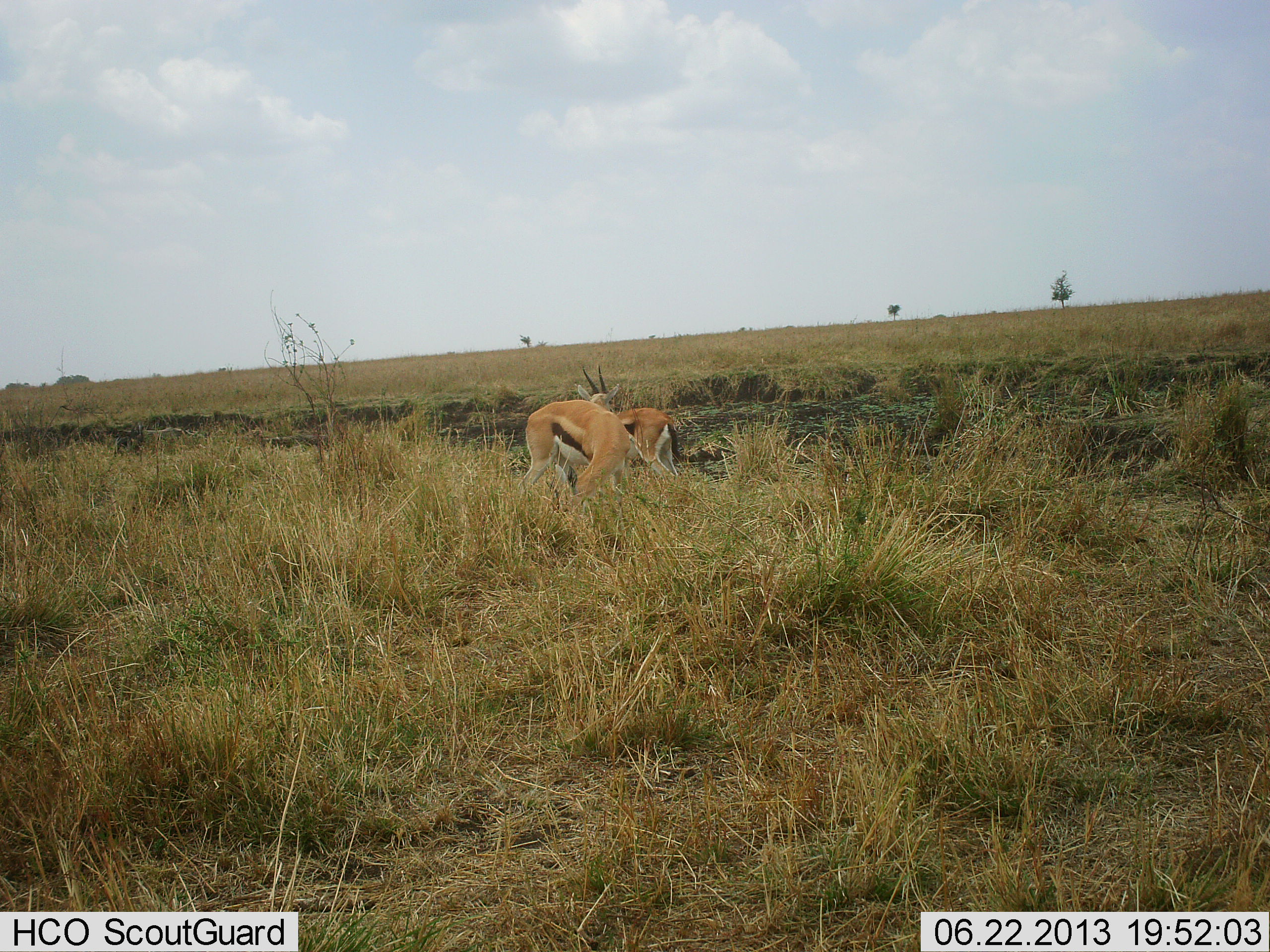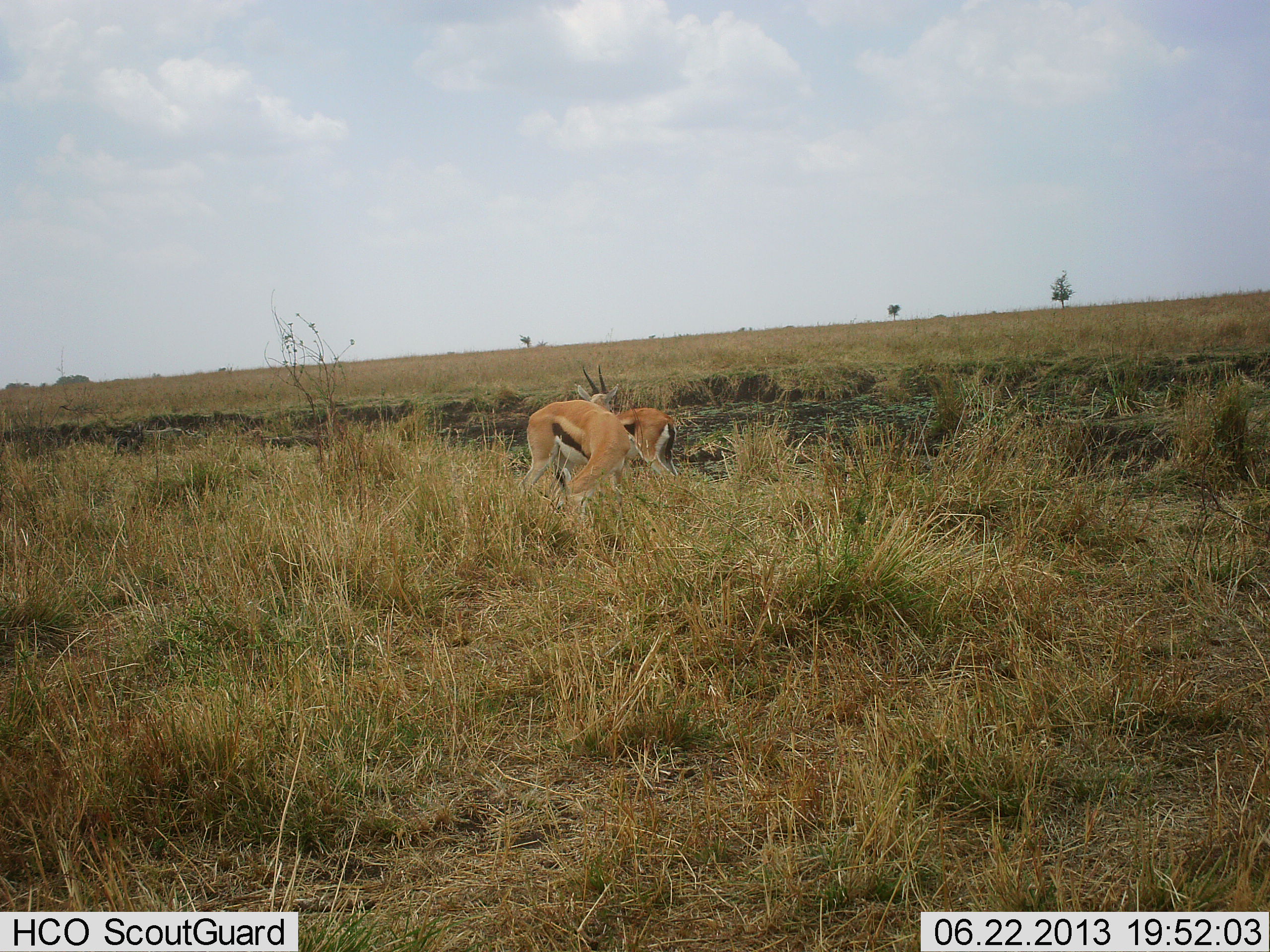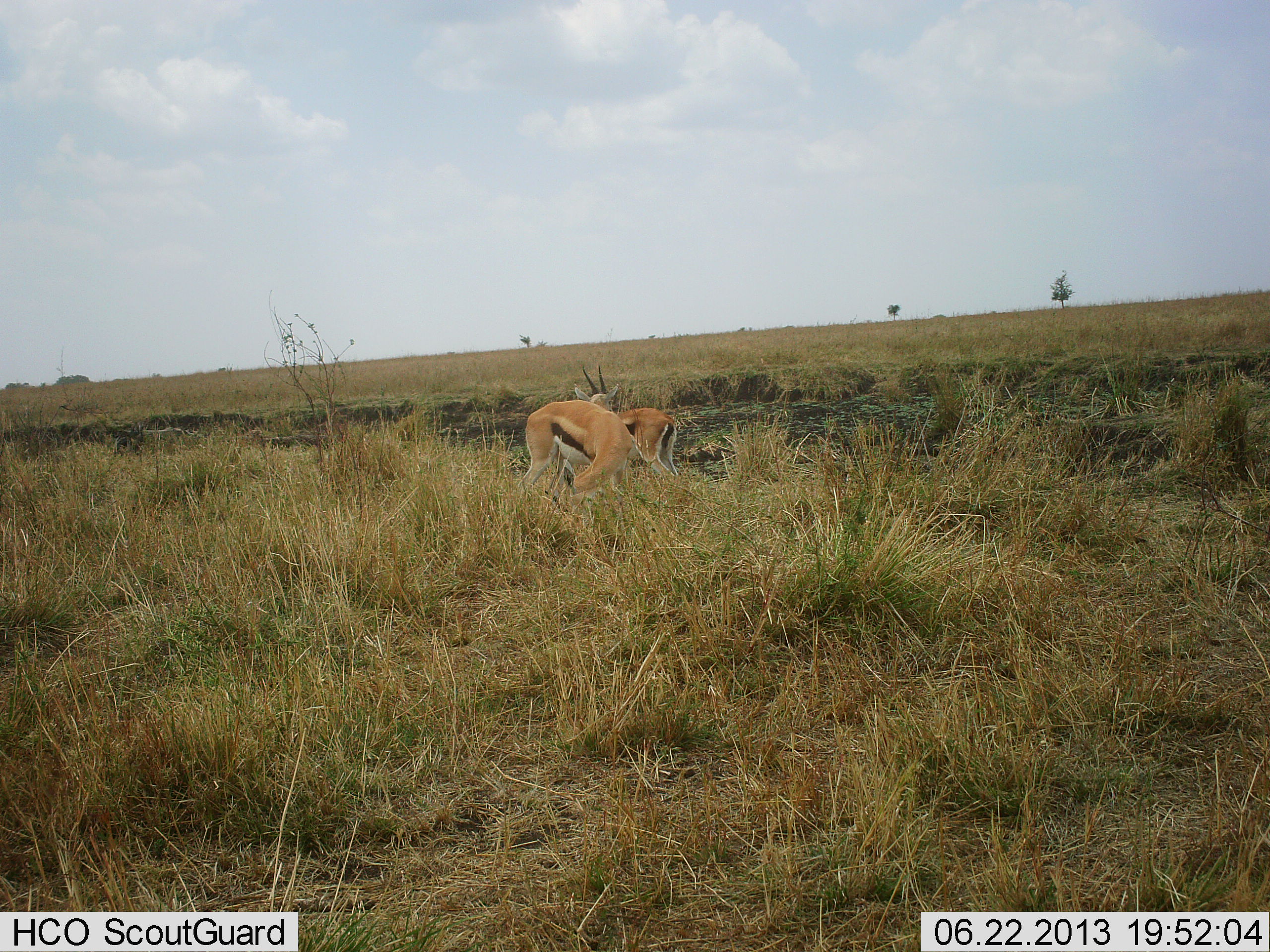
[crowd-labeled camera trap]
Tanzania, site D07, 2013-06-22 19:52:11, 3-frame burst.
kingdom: Animalia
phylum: Chordata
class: Mammalia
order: Artiodactyla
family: Bovidae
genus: Eudorcas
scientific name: Eudorcas thomsonii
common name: thomson's gazelle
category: gazellethomsons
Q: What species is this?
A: Gazellethomsons (thomson's gazelle) (Eudorcas thomsonii).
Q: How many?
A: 2.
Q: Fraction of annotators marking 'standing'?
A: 40%.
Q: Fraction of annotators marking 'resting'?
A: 0%.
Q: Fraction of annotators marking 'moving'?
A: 0%.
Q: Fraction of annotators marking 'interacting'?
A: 0%.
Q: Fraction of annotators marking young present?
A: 0%.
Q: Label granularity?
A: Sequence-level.